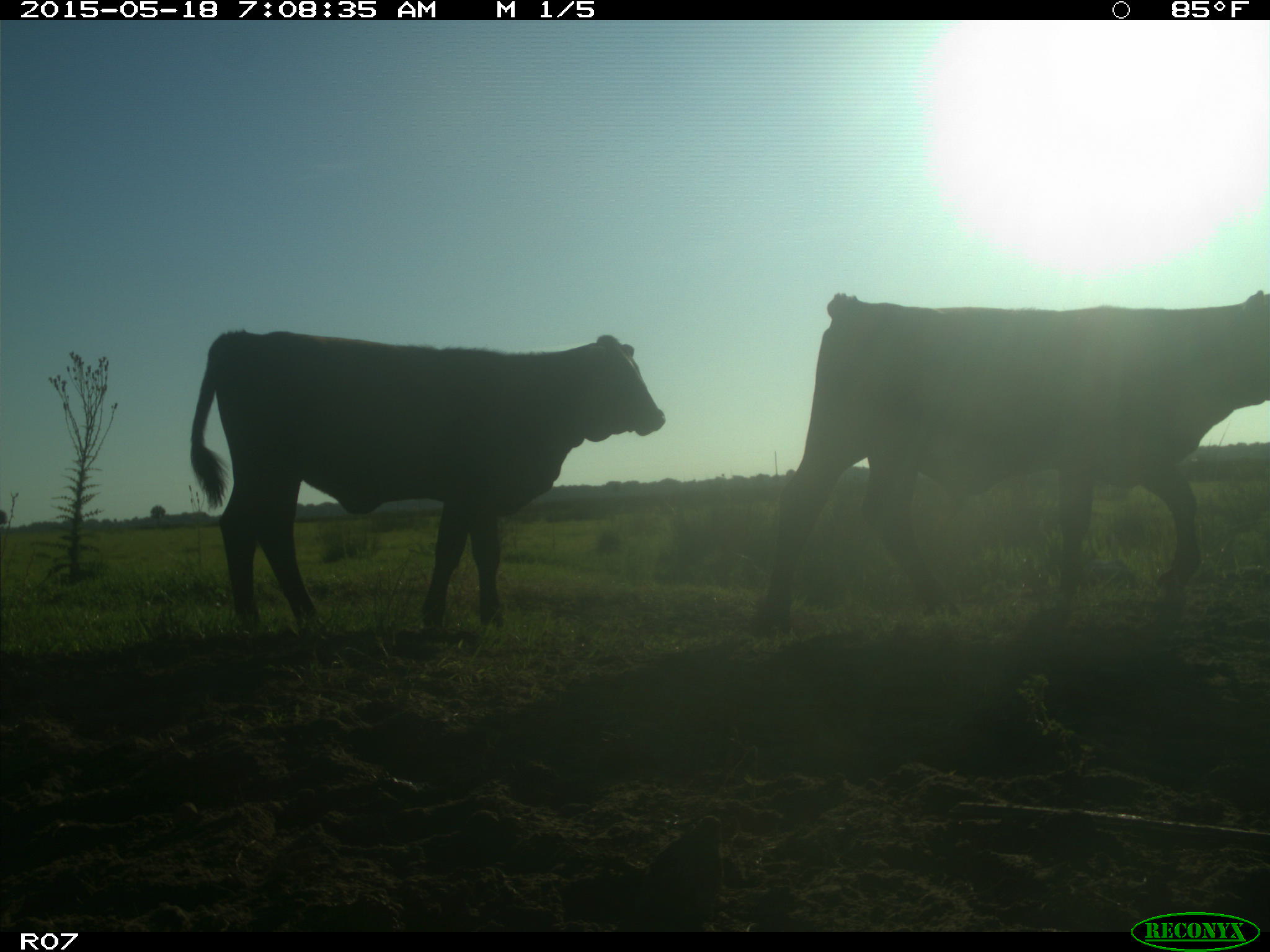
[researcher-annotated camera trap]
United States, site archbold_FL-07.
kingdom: Animalia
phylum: Chordata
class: Mammalia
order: Artiodactyla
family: Bovidae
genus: Bos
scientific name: Bos taurus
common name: domestic cow